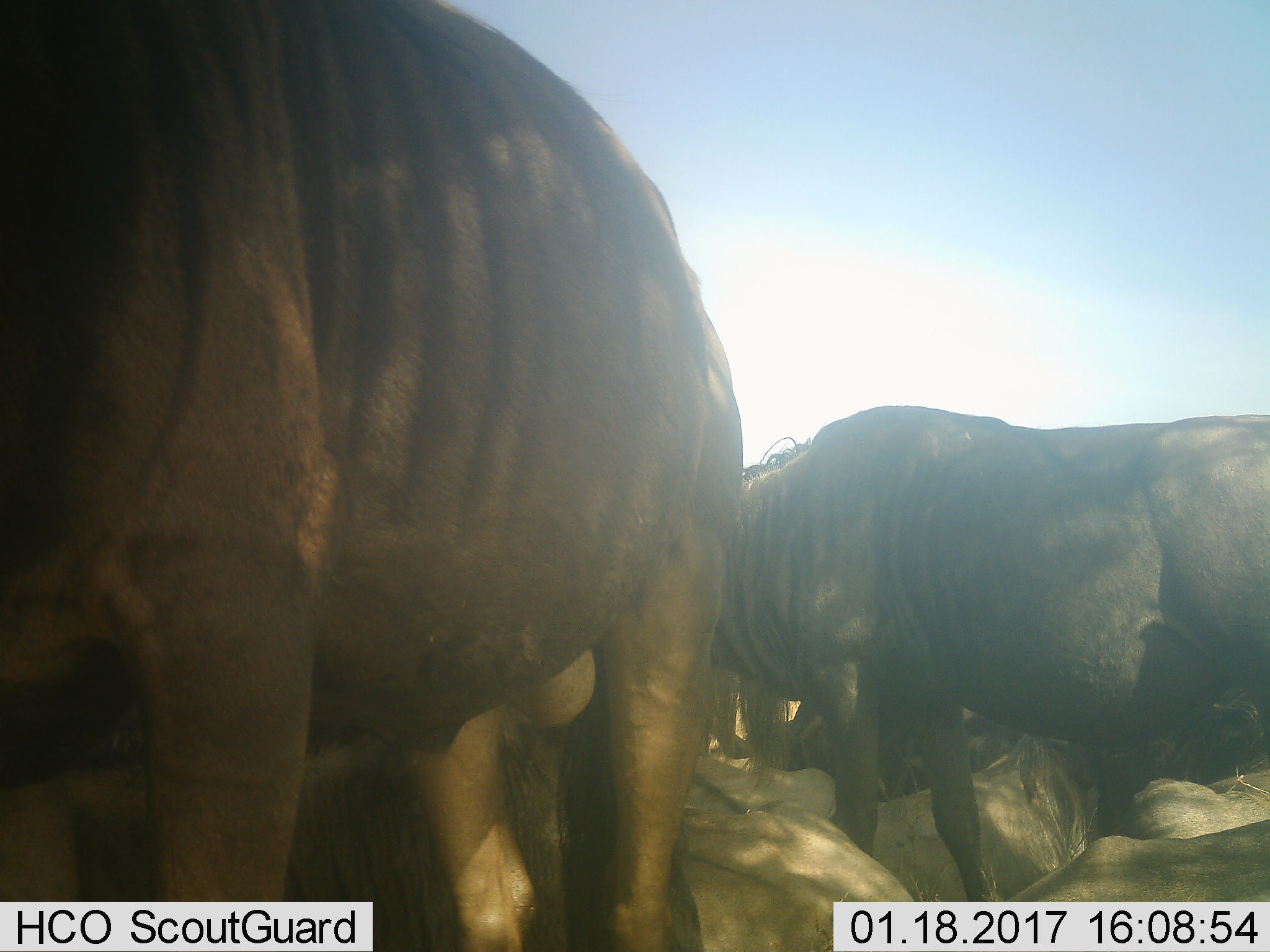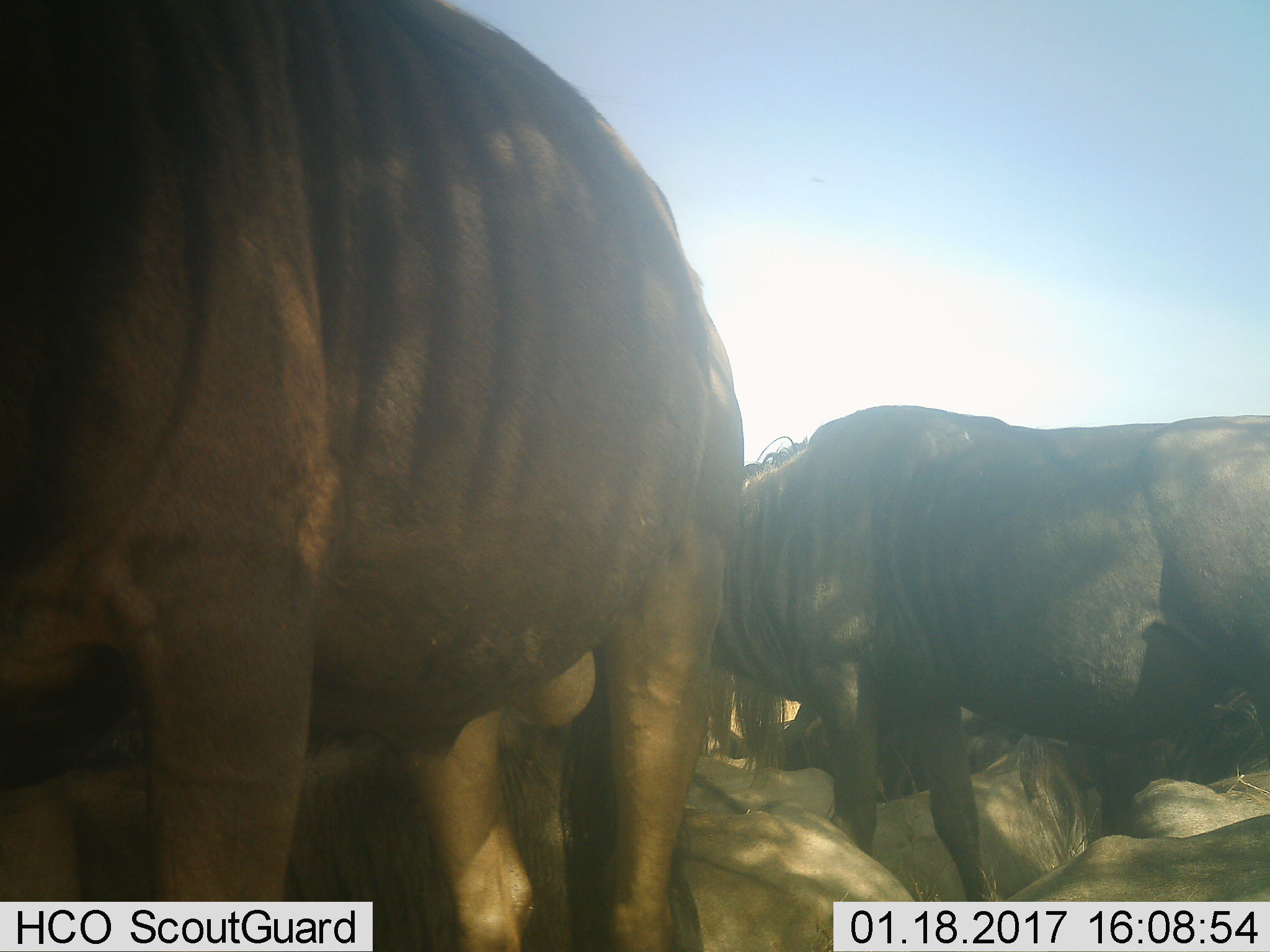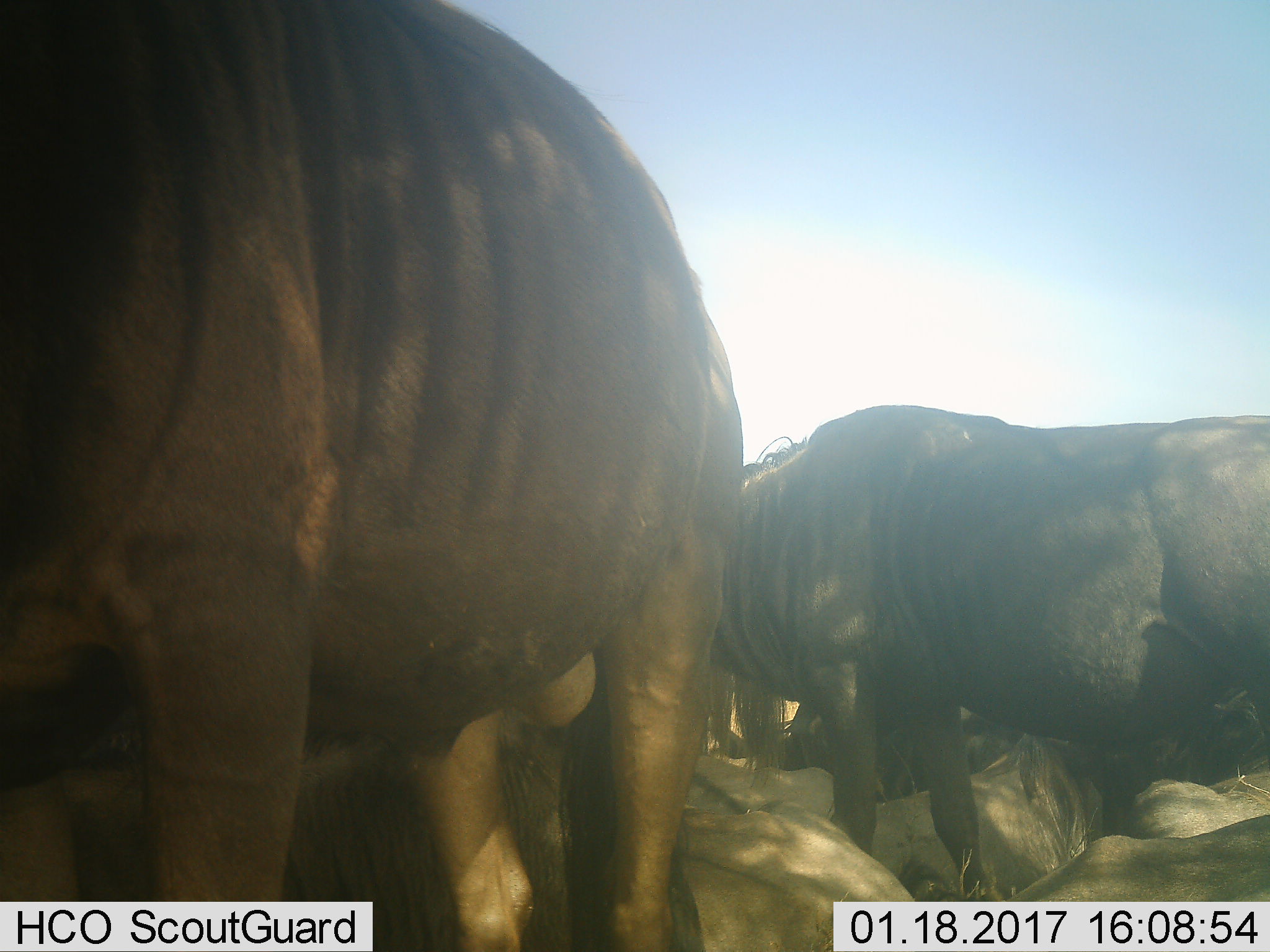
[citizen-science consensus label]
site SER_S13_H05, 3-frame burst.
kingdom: Animalia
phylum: Chordata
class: Mammalia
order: Artiodactyla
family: Bovidae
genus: Connochaetes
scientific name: Connochaetes taurinus taurinus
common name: blue wildebeest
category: wildebeestblue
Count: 9.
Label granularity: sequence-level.